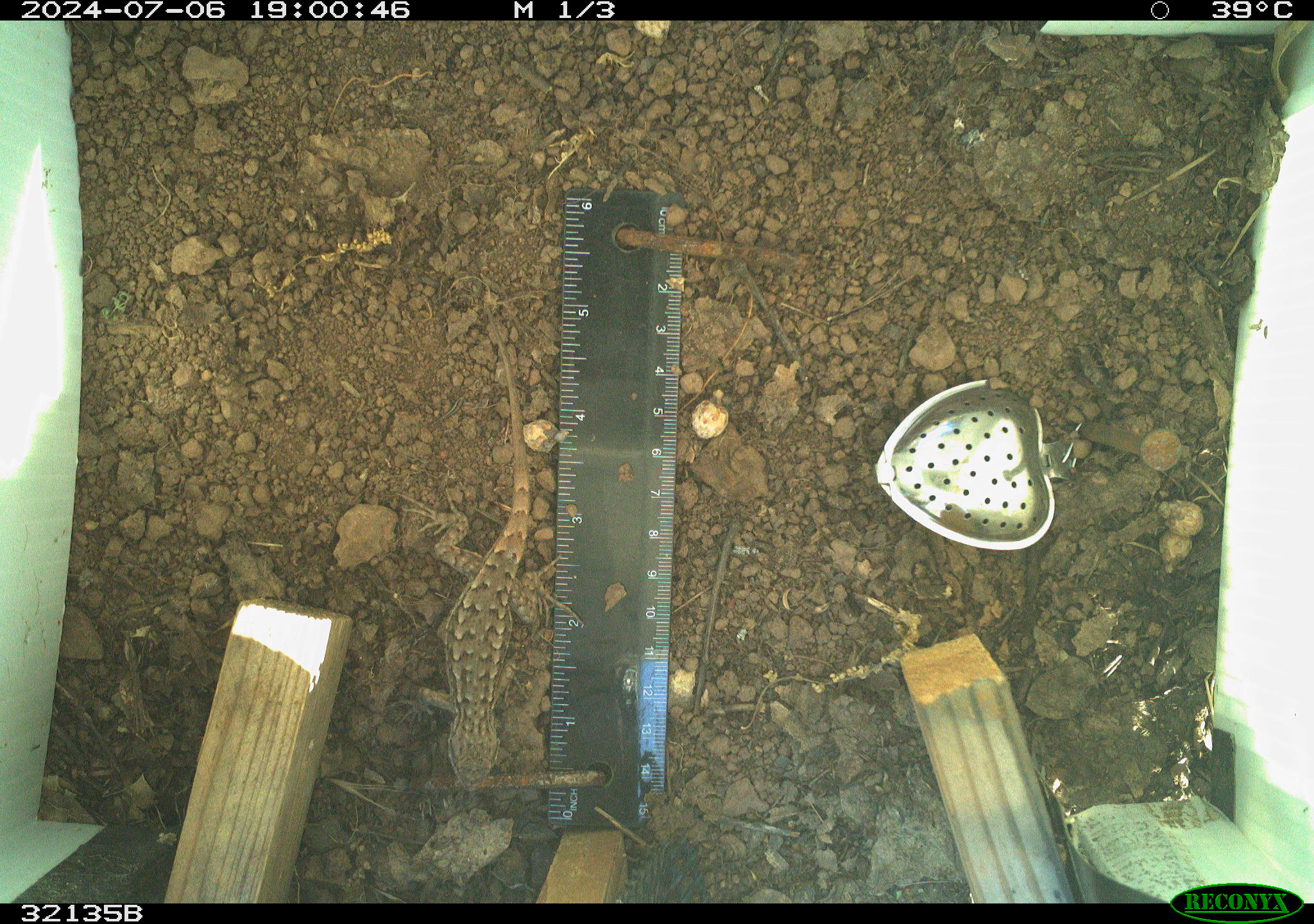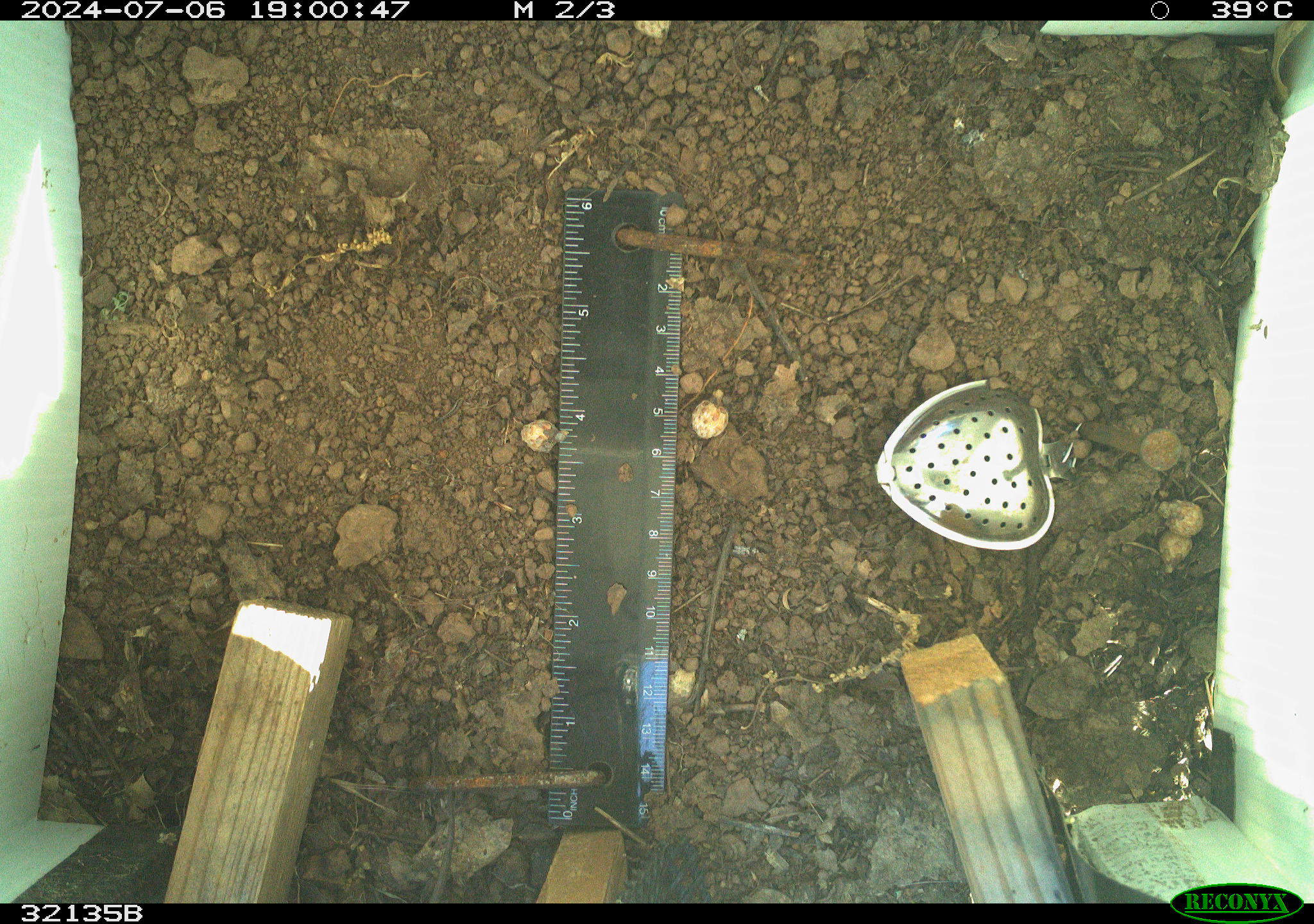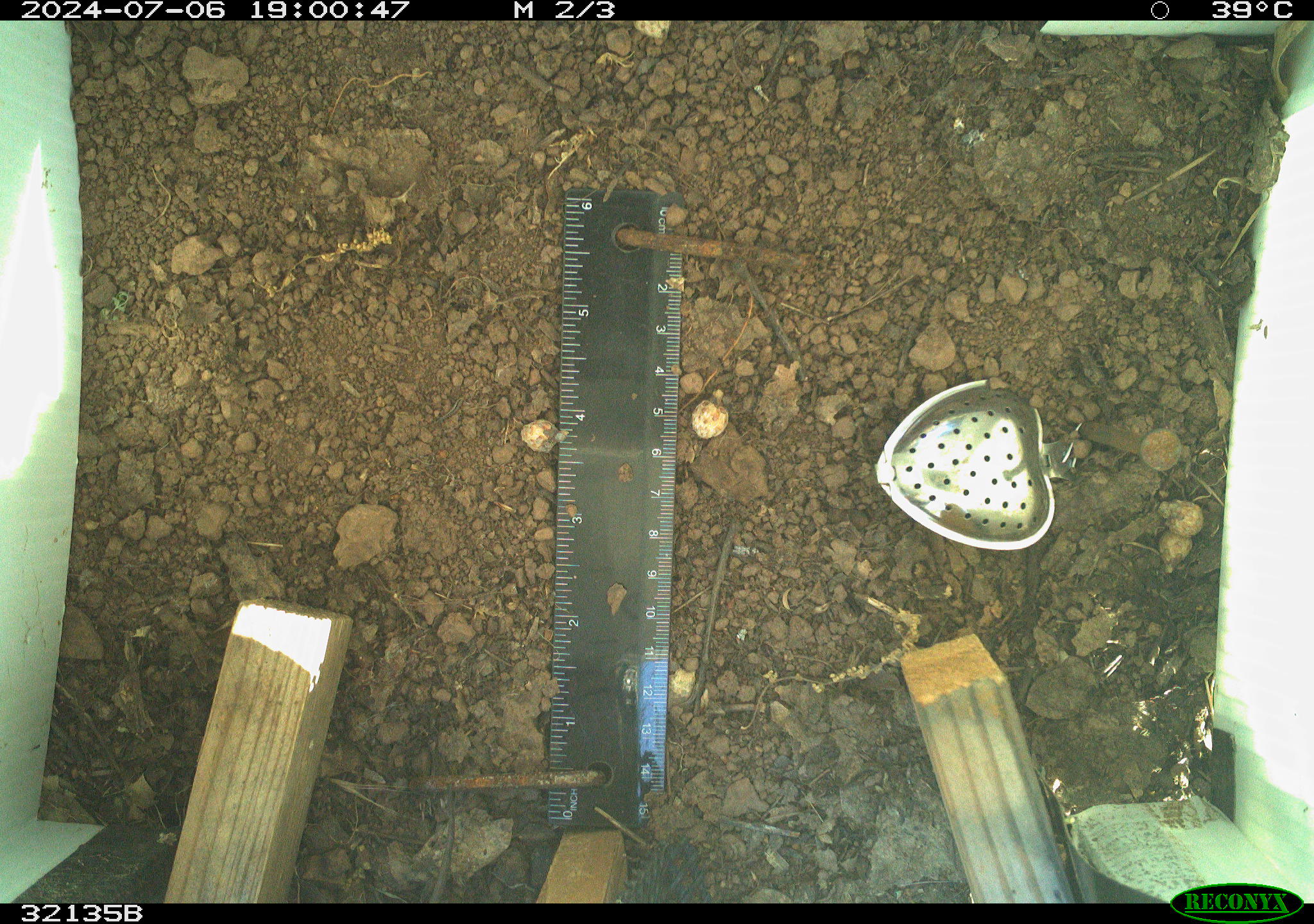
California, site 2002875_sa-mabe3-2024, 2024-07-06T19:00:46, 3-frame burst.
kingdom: Animalia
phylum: Chordata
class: Reptilia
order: Squamata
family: Phrynosomatidae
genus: Sceloporus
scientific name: Sceloporus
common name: spiny lizards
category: sceloporus species